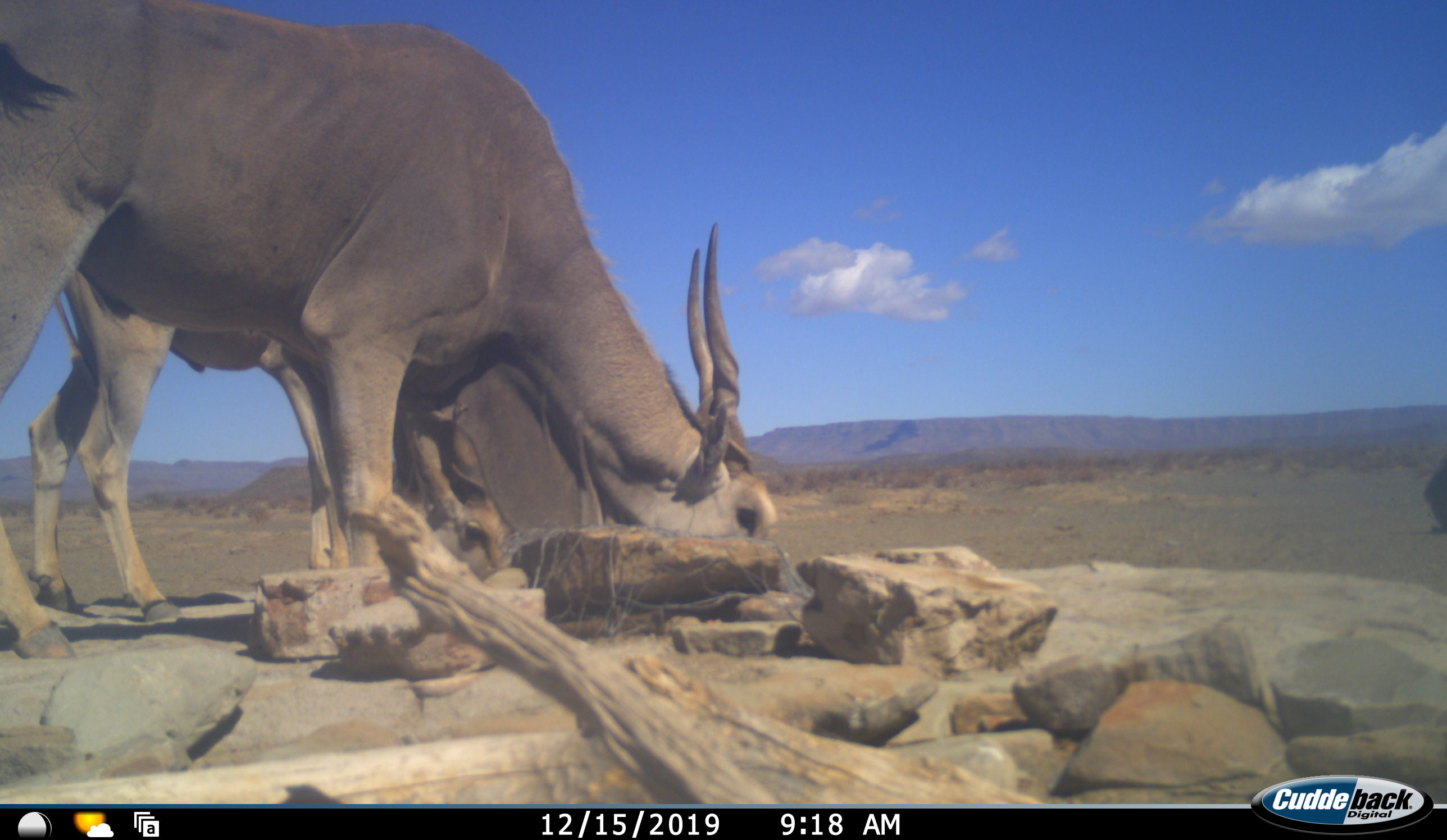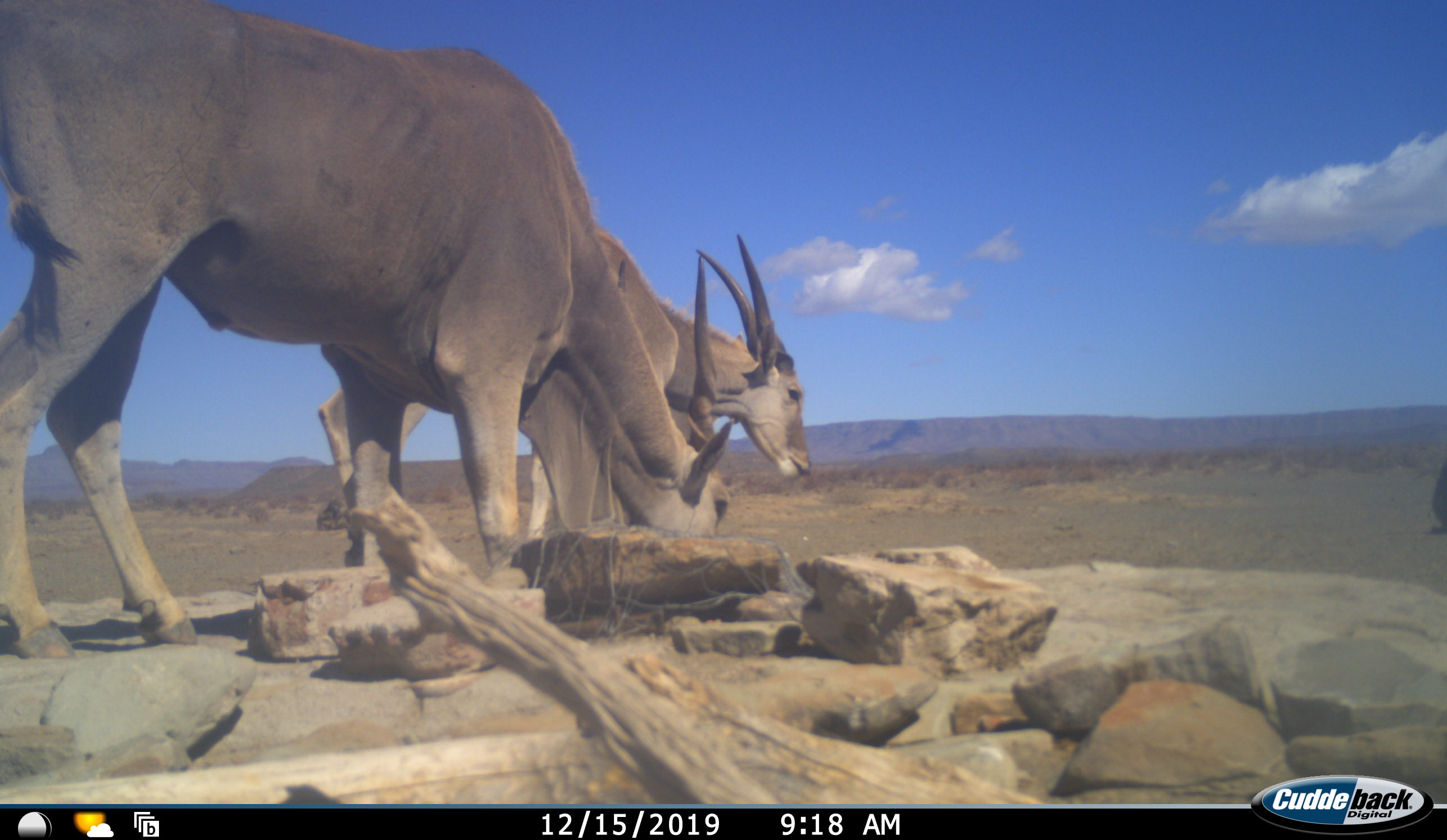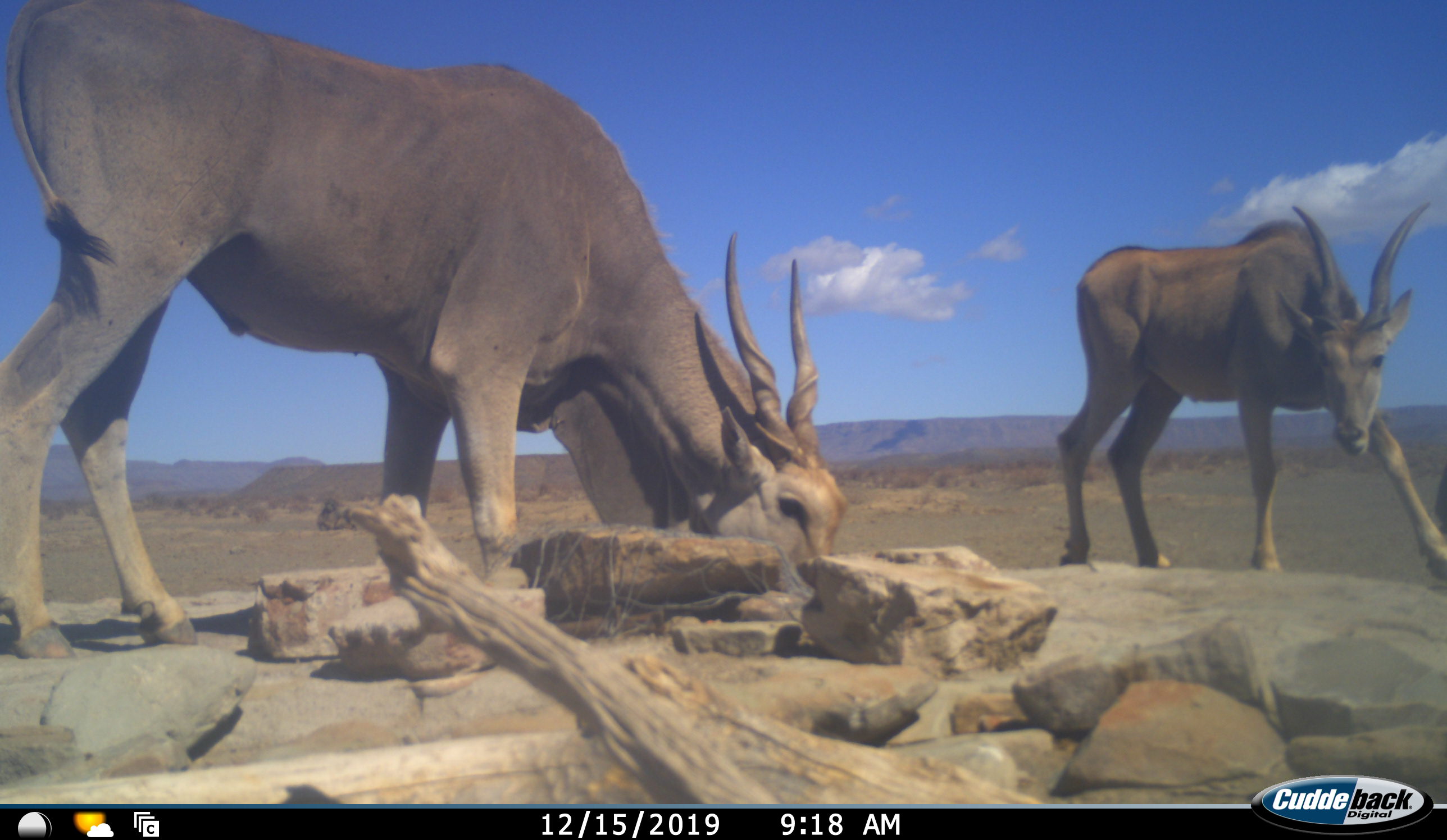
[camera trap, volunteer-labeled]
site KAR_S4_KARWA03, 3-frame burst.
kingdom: Animalia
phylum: Chordata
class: Mammalia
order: Artiodactyla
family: Bovidae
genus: Tragelaphus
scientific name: Tragelaphus oryx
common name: eland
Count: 2.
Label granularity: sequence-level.